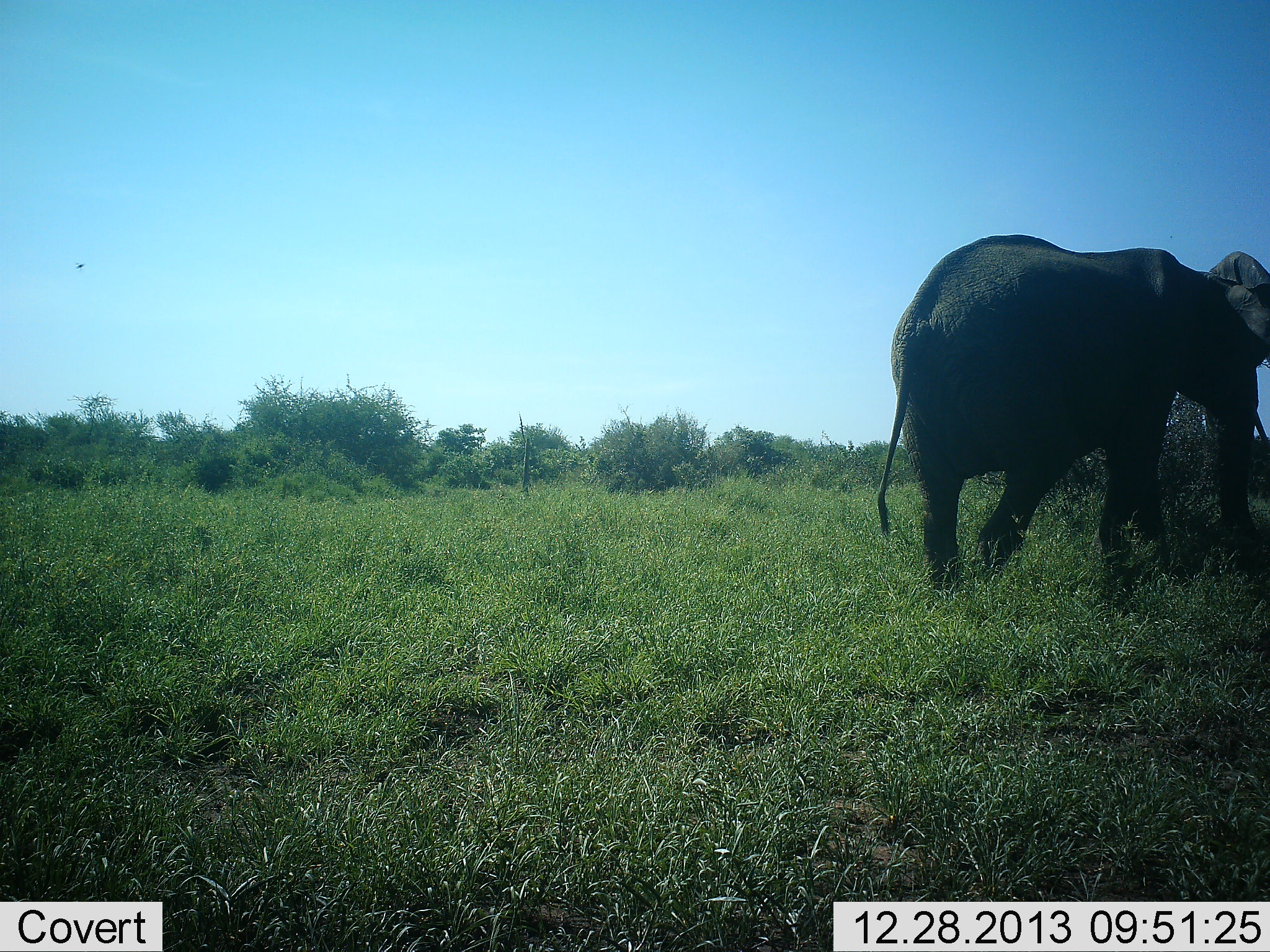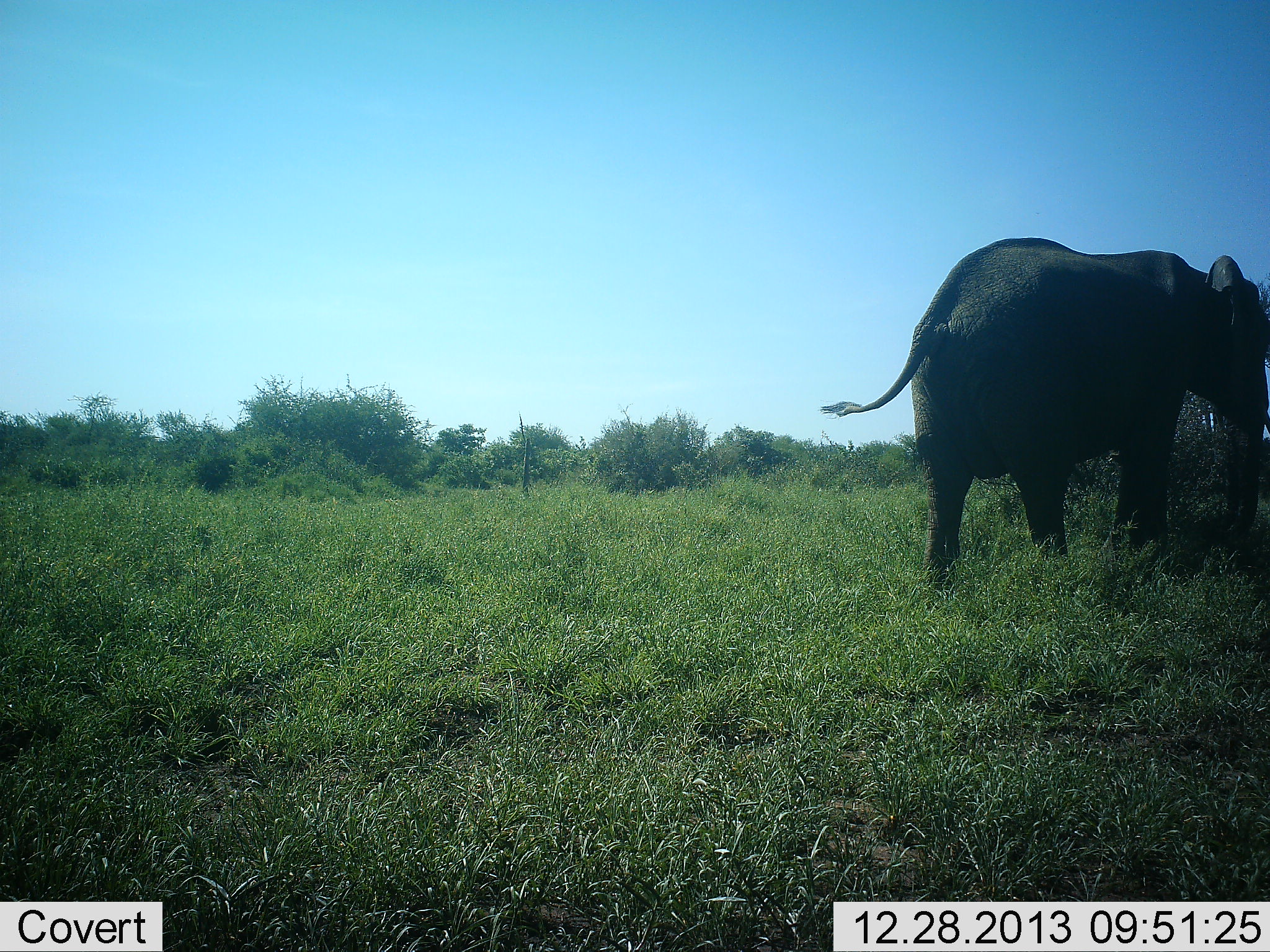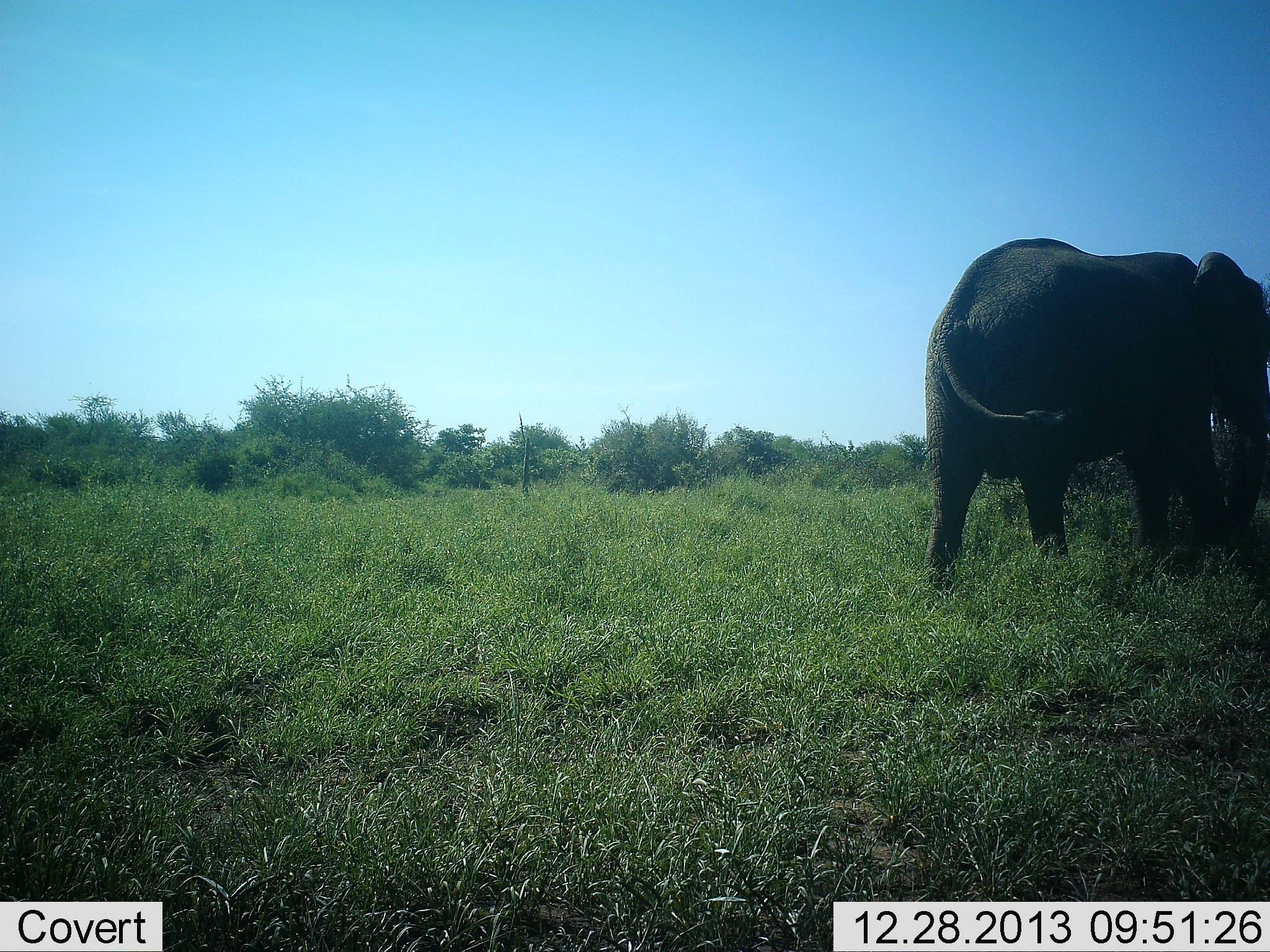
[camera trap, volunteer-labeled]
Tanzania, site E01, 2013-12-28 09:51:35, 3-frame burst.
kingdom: Animalia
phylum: Chordata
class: Mammalia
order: Proboscidea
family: Elephantidae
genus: Loxodonta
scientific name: Loxodonta africana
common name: african bush elephant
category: elephant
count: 1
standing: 20%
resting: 0%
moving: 60%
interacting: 0%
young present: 0%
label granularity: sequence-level